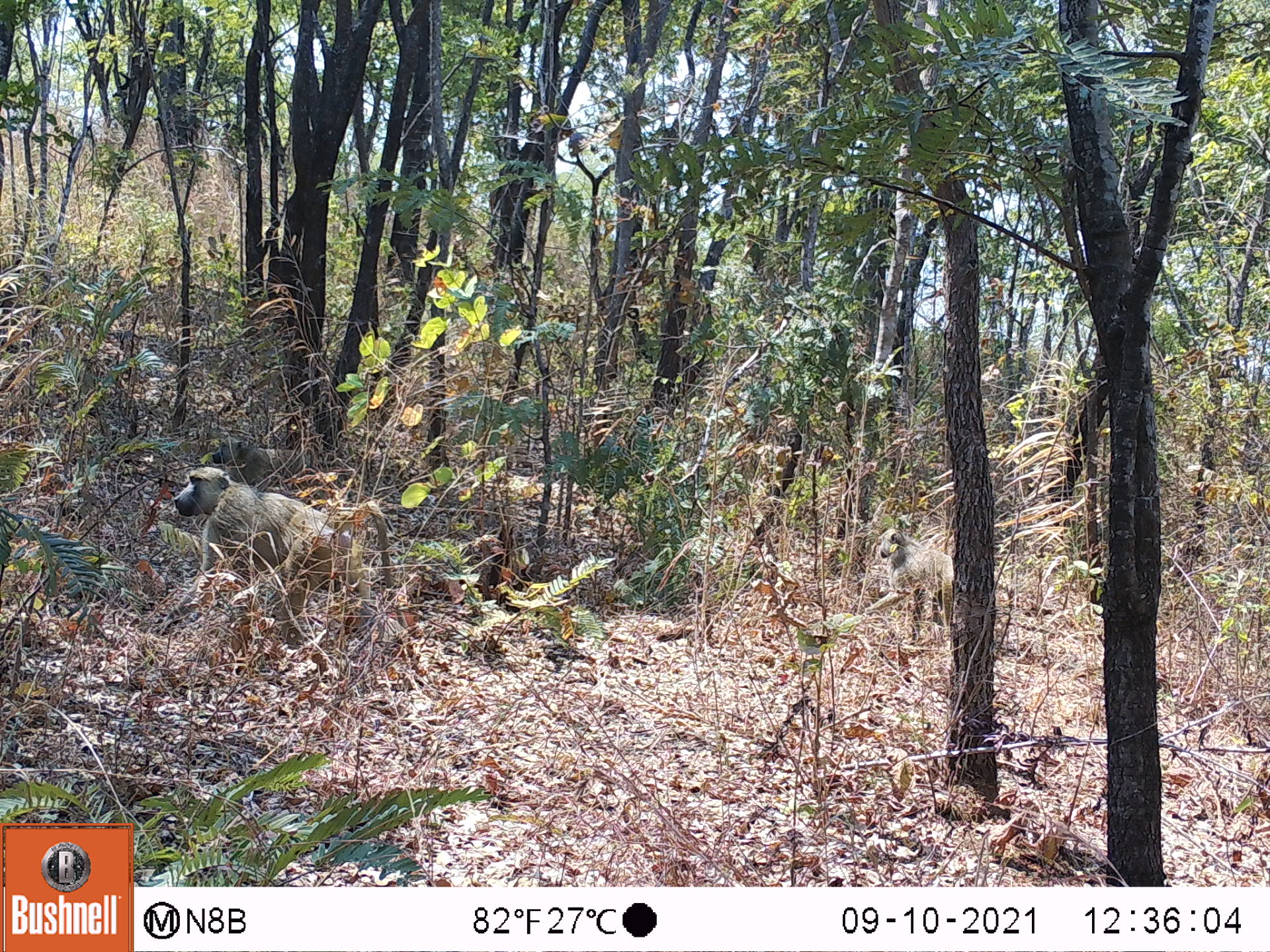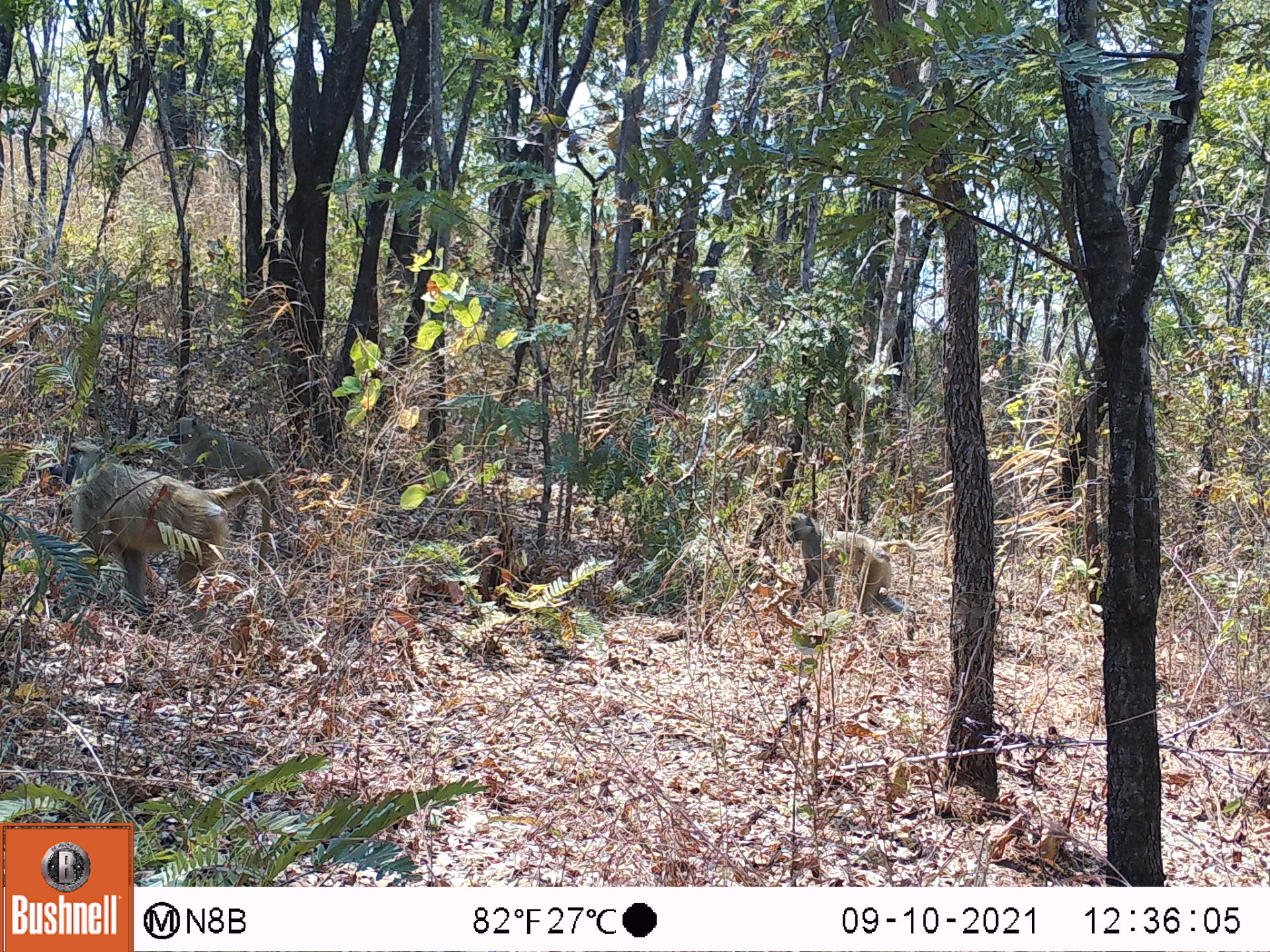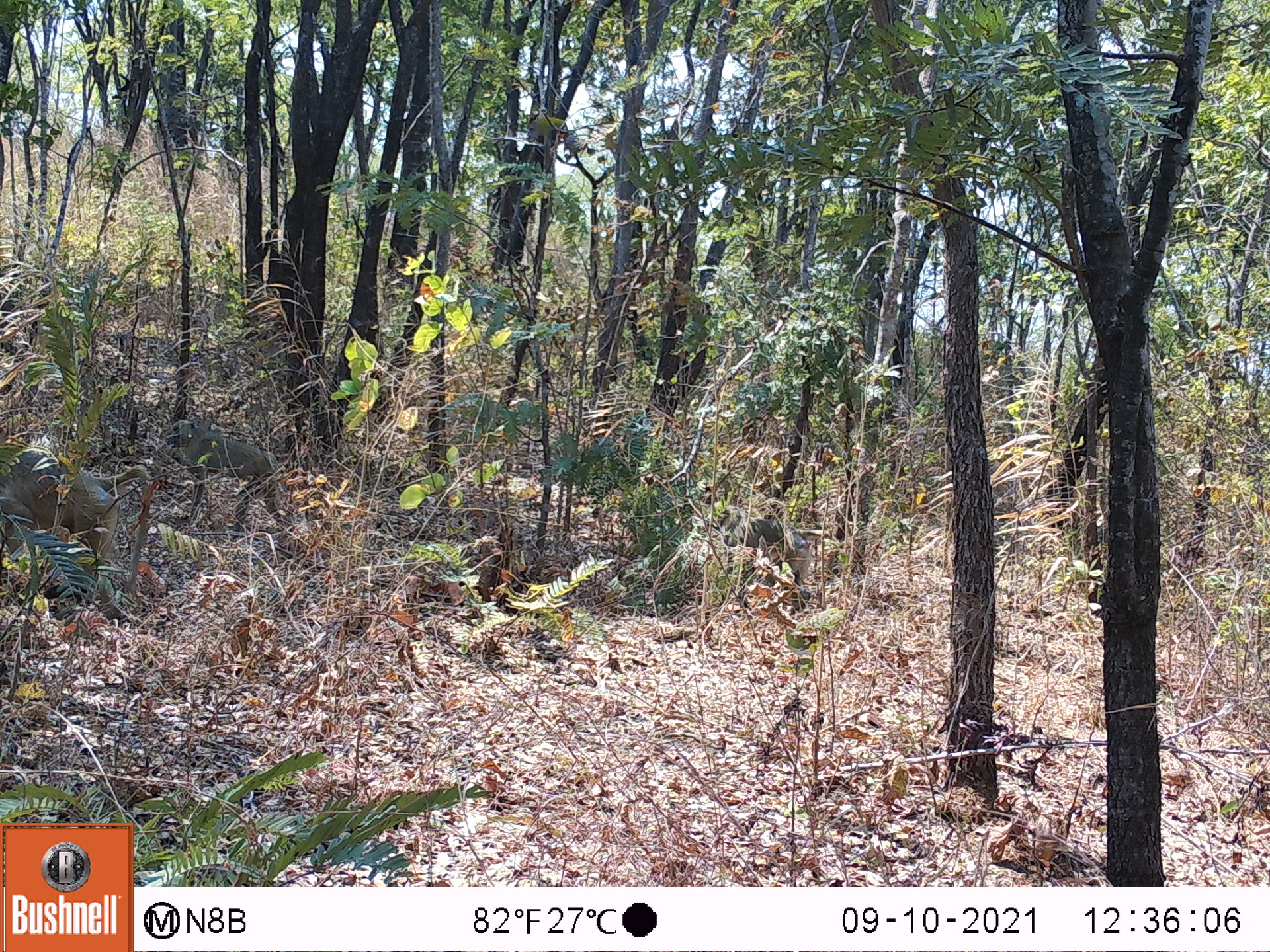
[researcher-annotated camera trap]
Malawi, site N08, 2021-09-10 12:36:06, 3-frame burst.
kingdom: Animalia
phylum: Chordata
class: Mammalia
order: Primates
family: Cercopithecidae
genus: Papio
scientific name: Papio cynocephalus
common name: yellow baboon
Yellow baboon (Papio cynocephalus), count 3.